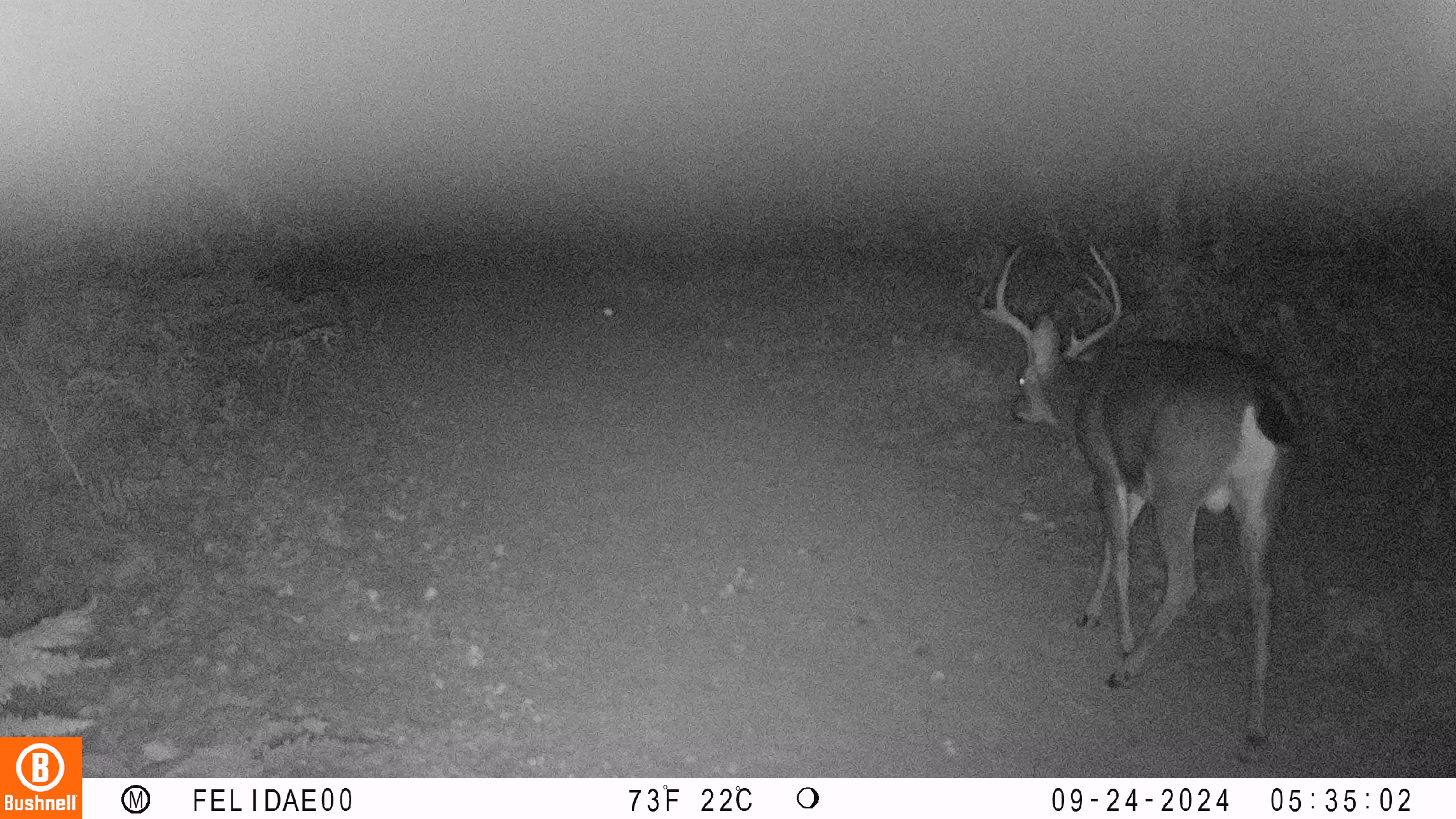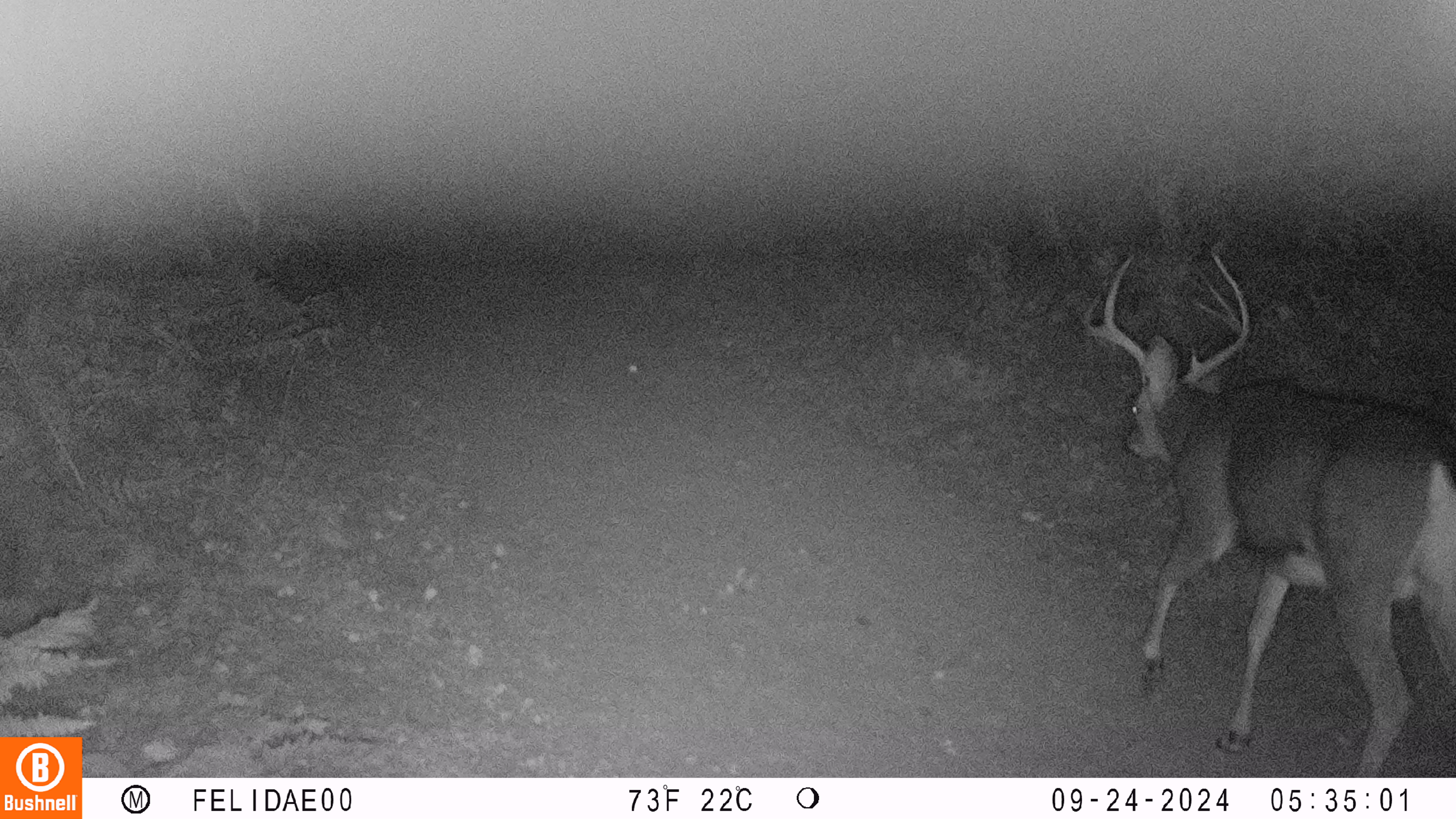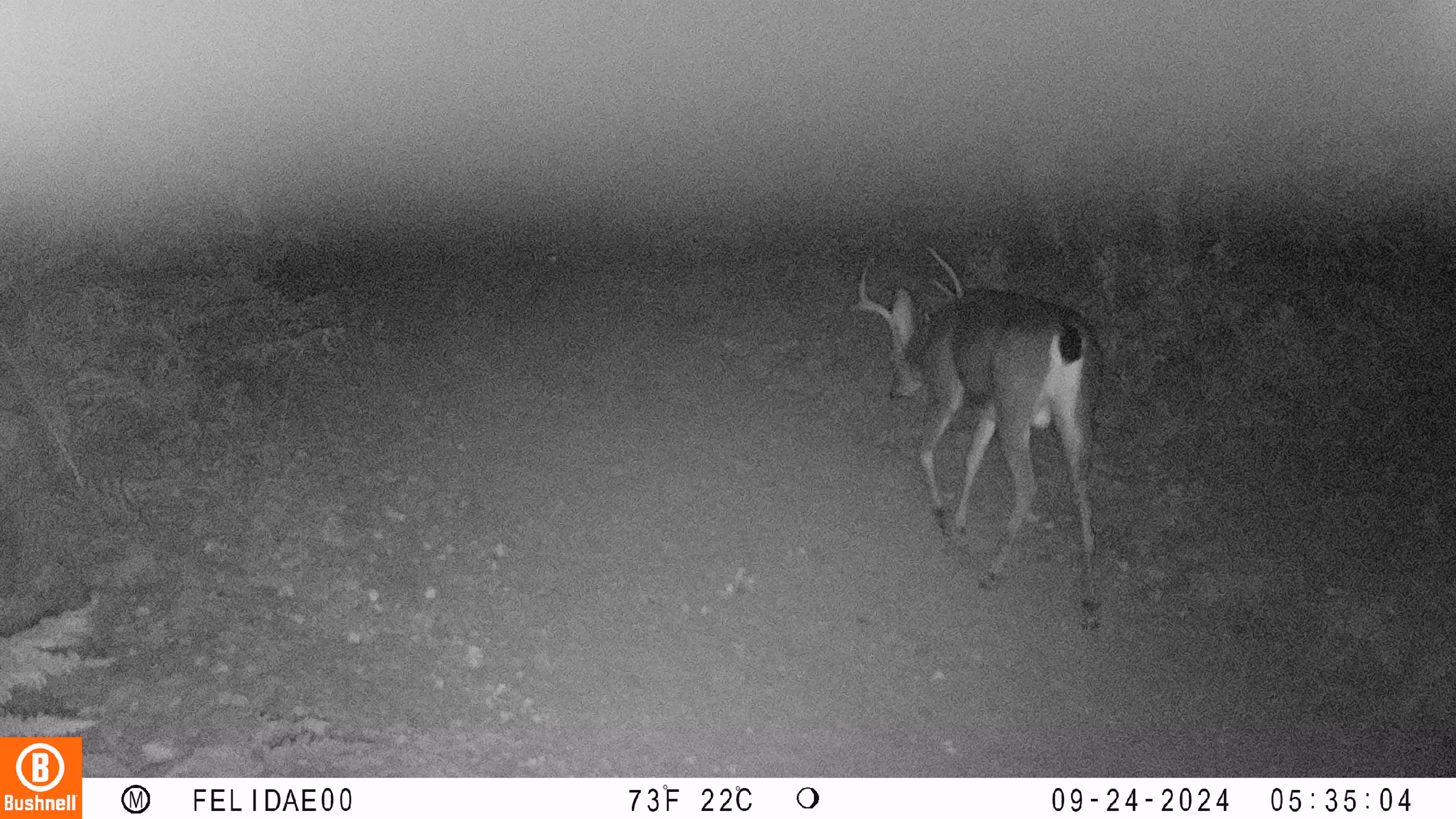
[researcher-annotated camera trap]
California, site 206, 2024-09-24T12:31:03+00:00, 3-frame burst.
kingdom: Animalia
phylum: Chordata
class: Mammalia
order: Artiodactyla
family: Cervidae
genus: Odocoileus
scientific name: Odocoileus hemionus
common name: mule deer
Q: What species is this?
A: Mule deer (Odocoileus hemionus).